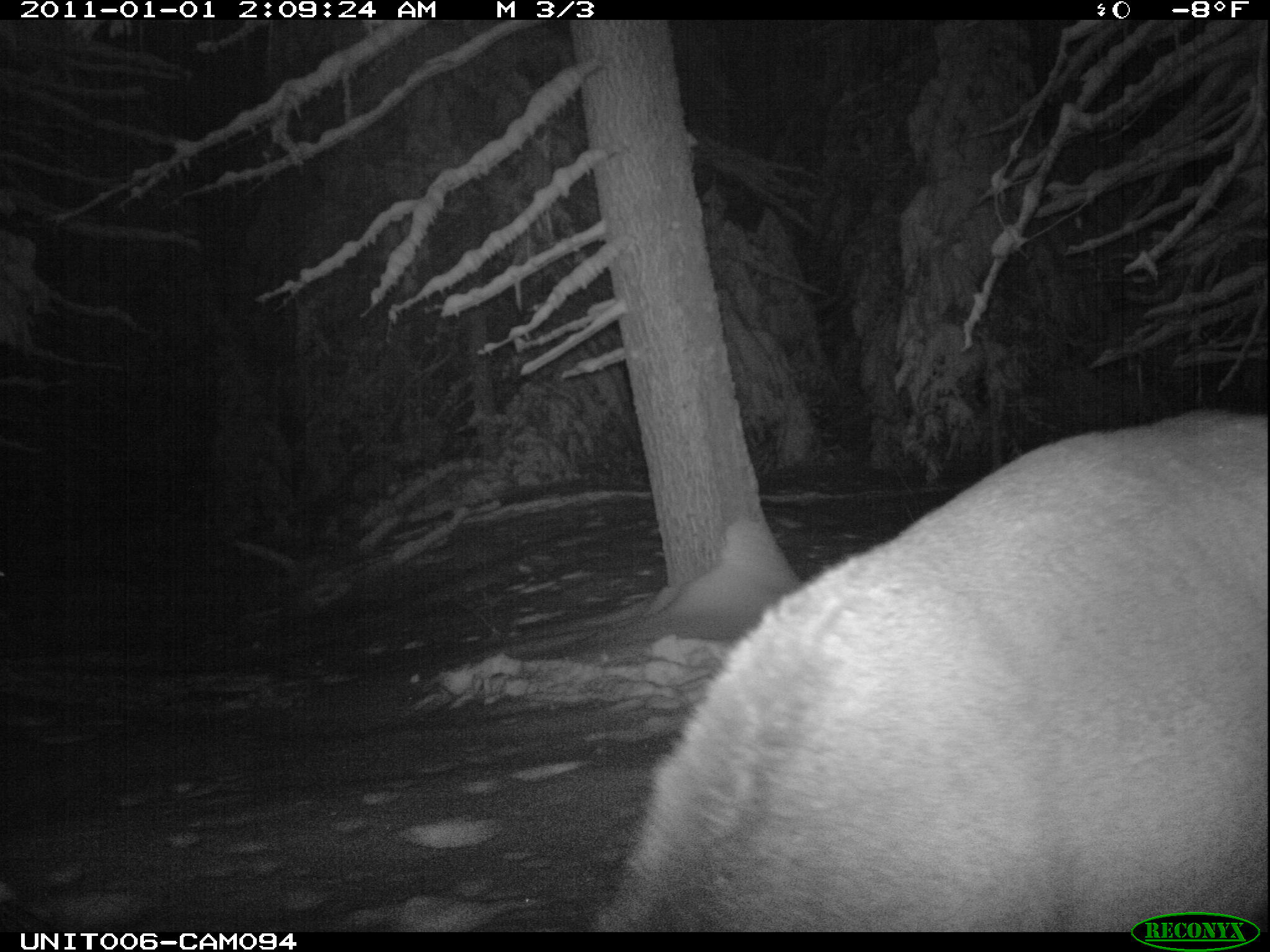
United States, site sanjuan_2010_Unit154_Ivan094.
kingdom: Animalia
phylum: Chordata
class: Mammalia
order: Artiodactyla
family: Cervidae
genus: Cervus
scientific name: Cervus elaphus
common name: red deer